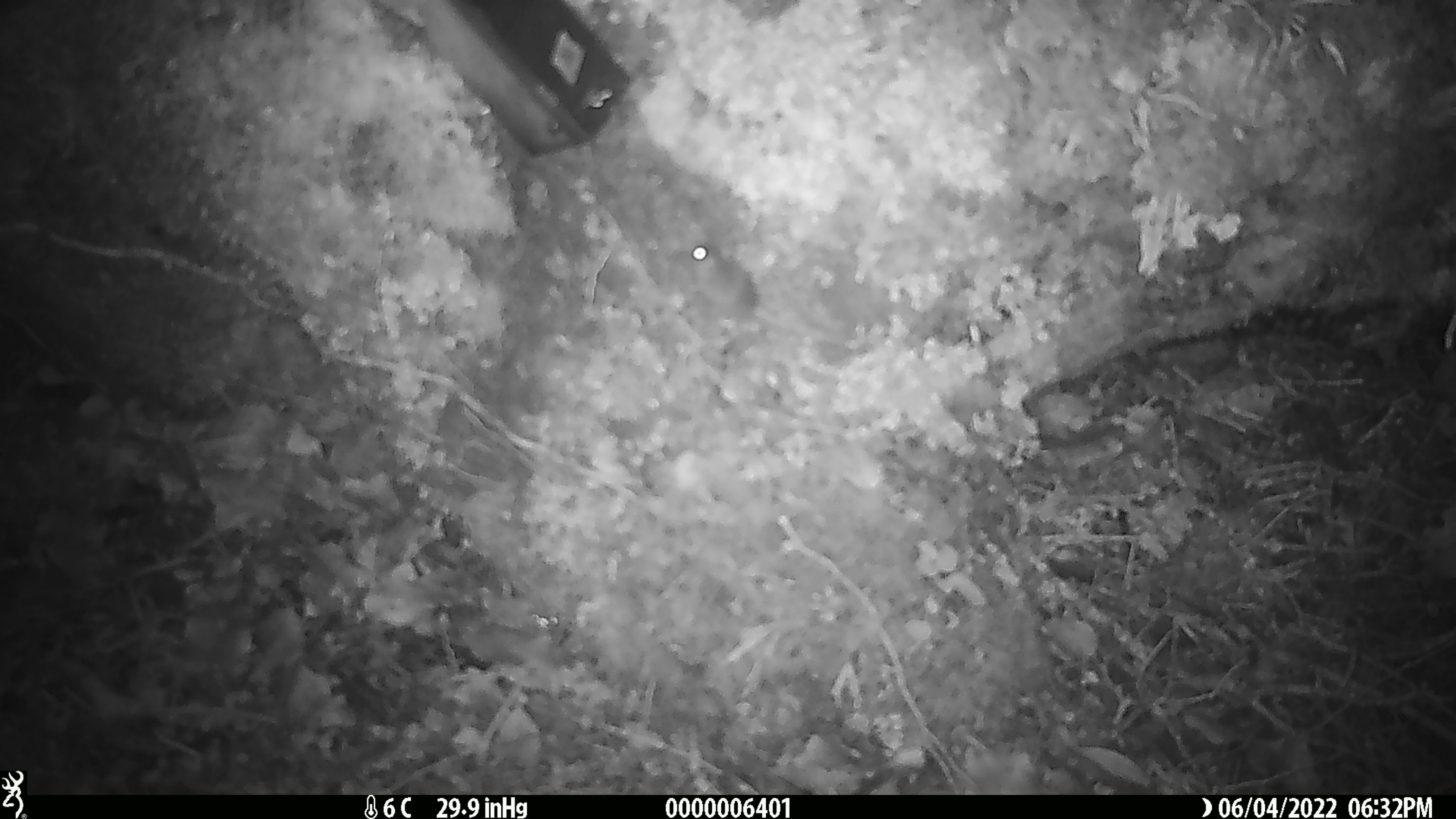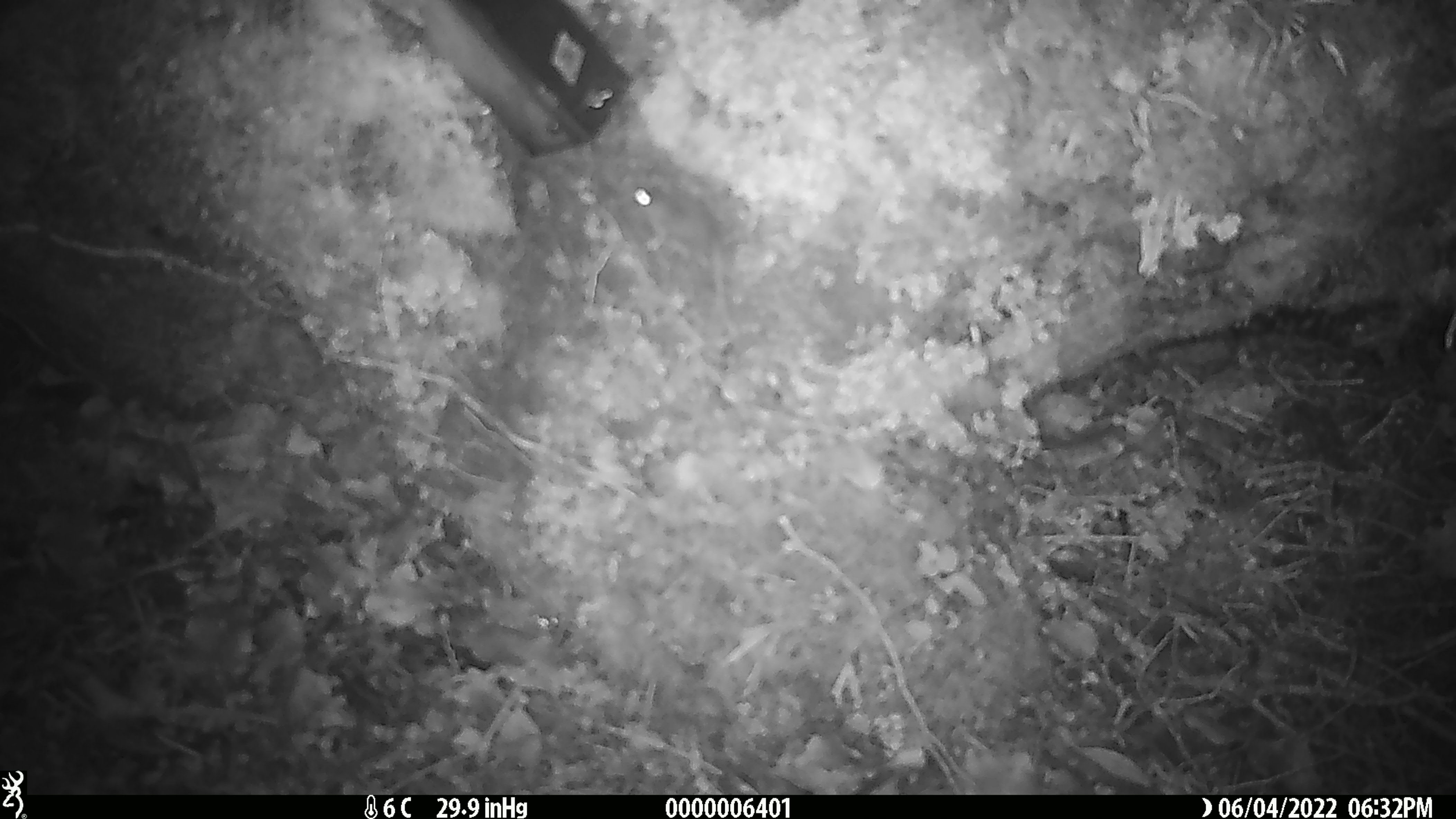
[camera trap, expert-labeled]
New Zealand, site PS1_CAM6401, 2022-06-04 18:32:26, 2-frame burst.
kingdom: Animalia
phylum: Chordata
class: Mammalia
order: Rodentia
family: Muridae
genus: Mus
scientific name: Mus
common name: mouse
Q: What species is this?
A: Mouse (Mus).